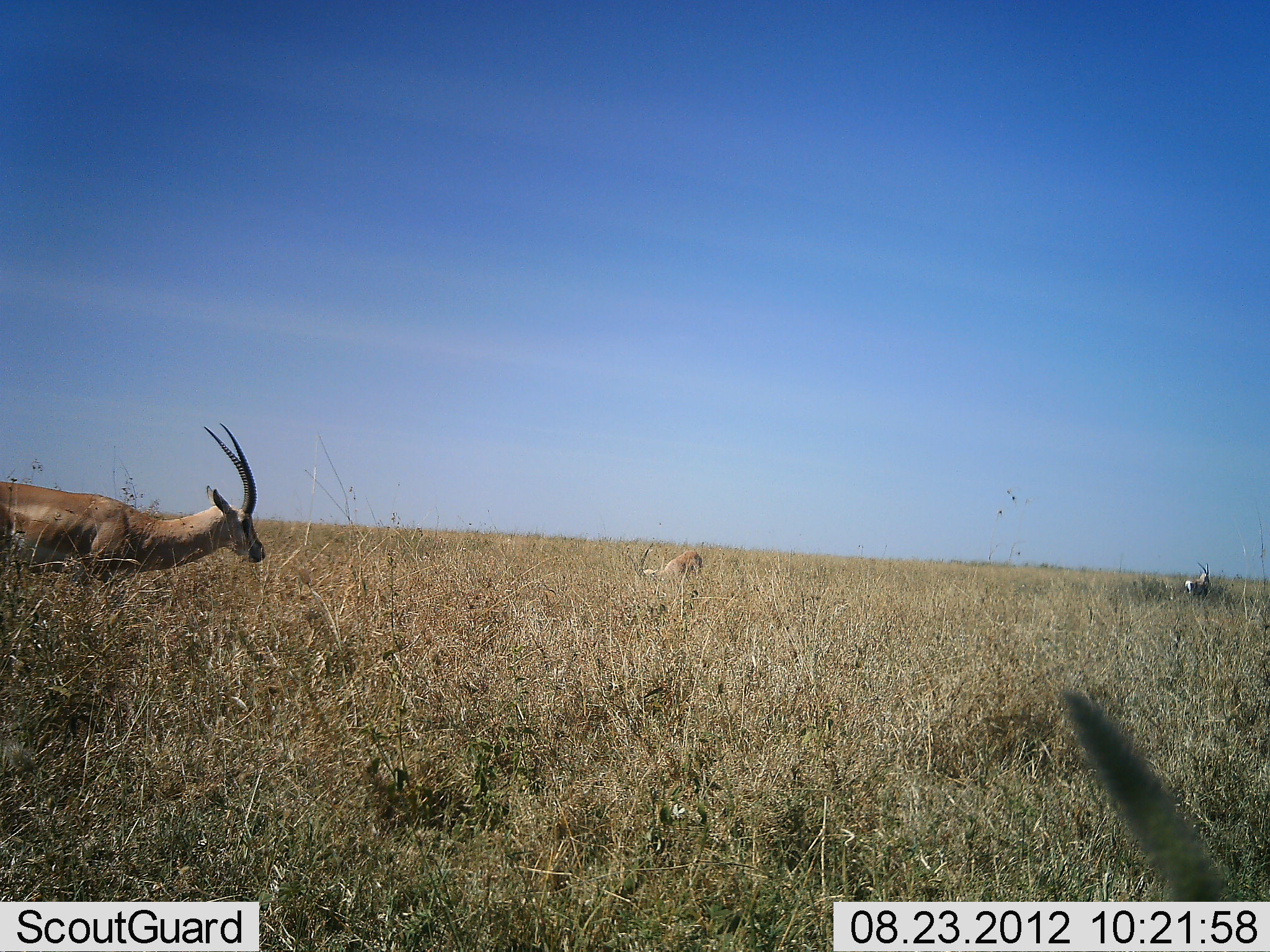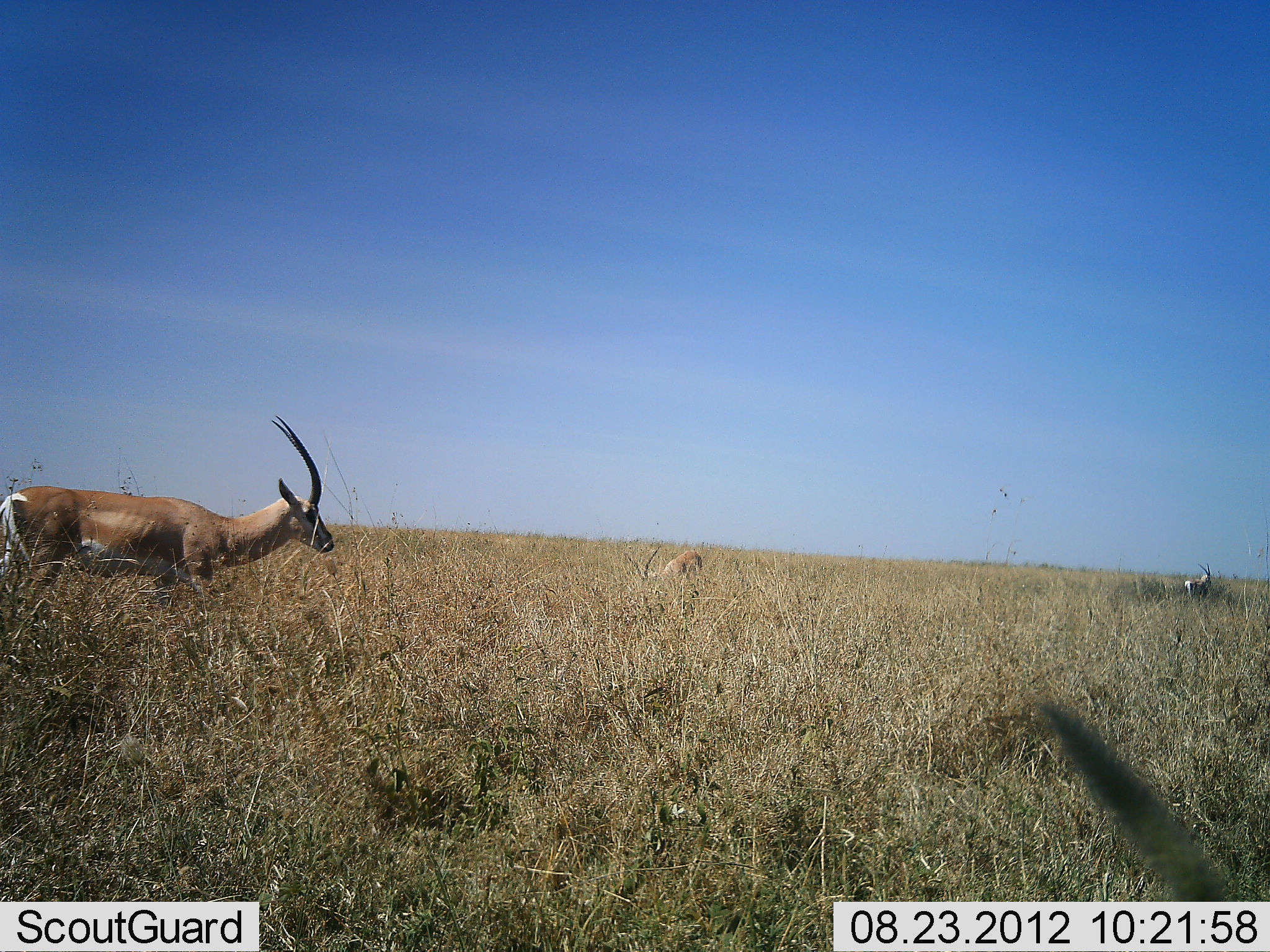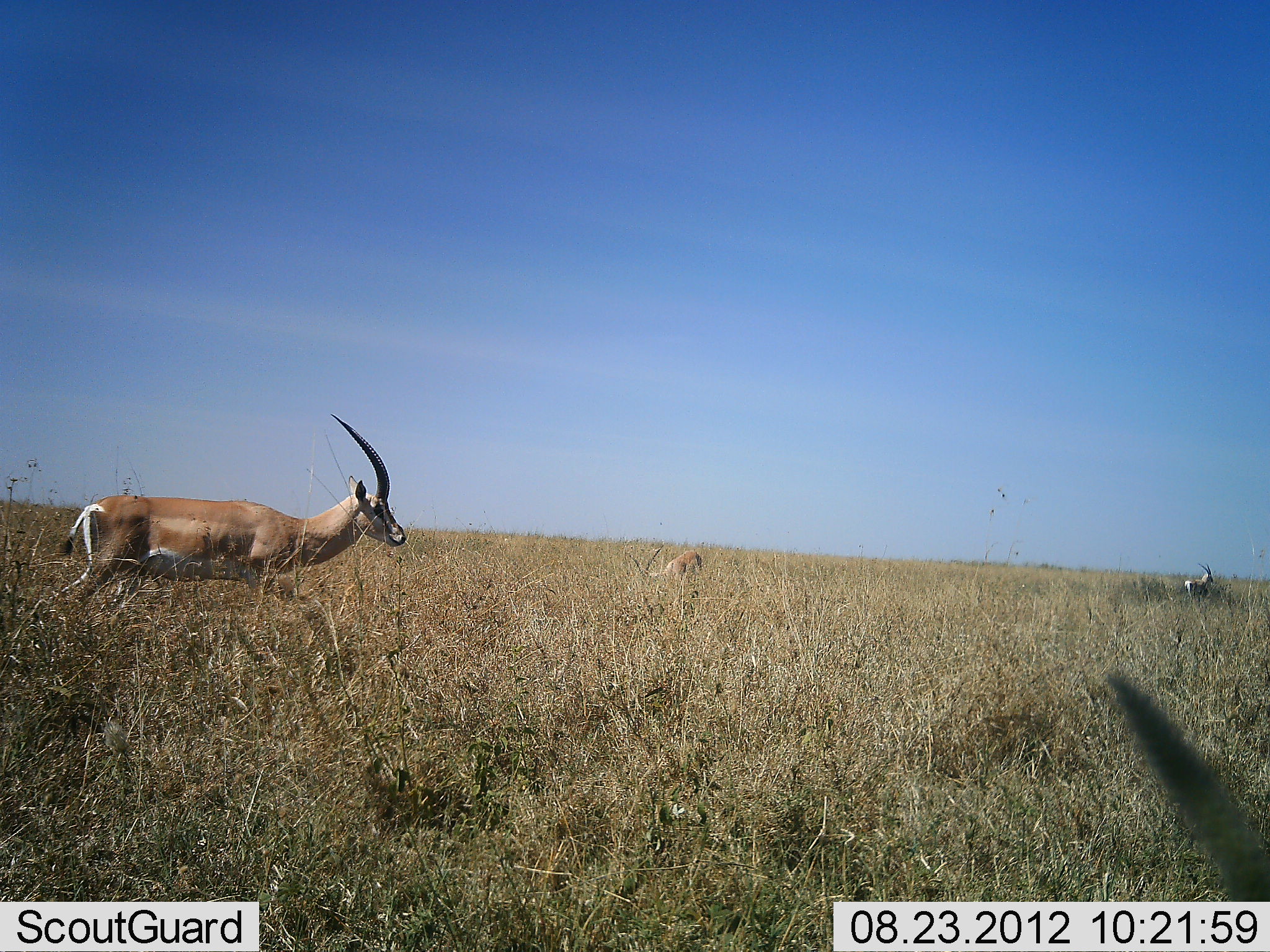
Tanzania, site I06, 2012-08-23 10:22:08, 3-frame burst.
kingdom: Animalia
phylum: Chordata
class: Mammalia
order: Artiodactyla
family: Bovidae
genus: Nanger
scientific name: Nanger granti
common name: grant's gazelle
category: gazellegrants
Gazellegrants (grant's gazelle) (Nanger granti), count 3. Behavior (volunteer vote fractions): standing 30%, resting 10%, moving 80%, interacting 0%. Young present (vote fraction): 0%. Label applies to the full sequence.